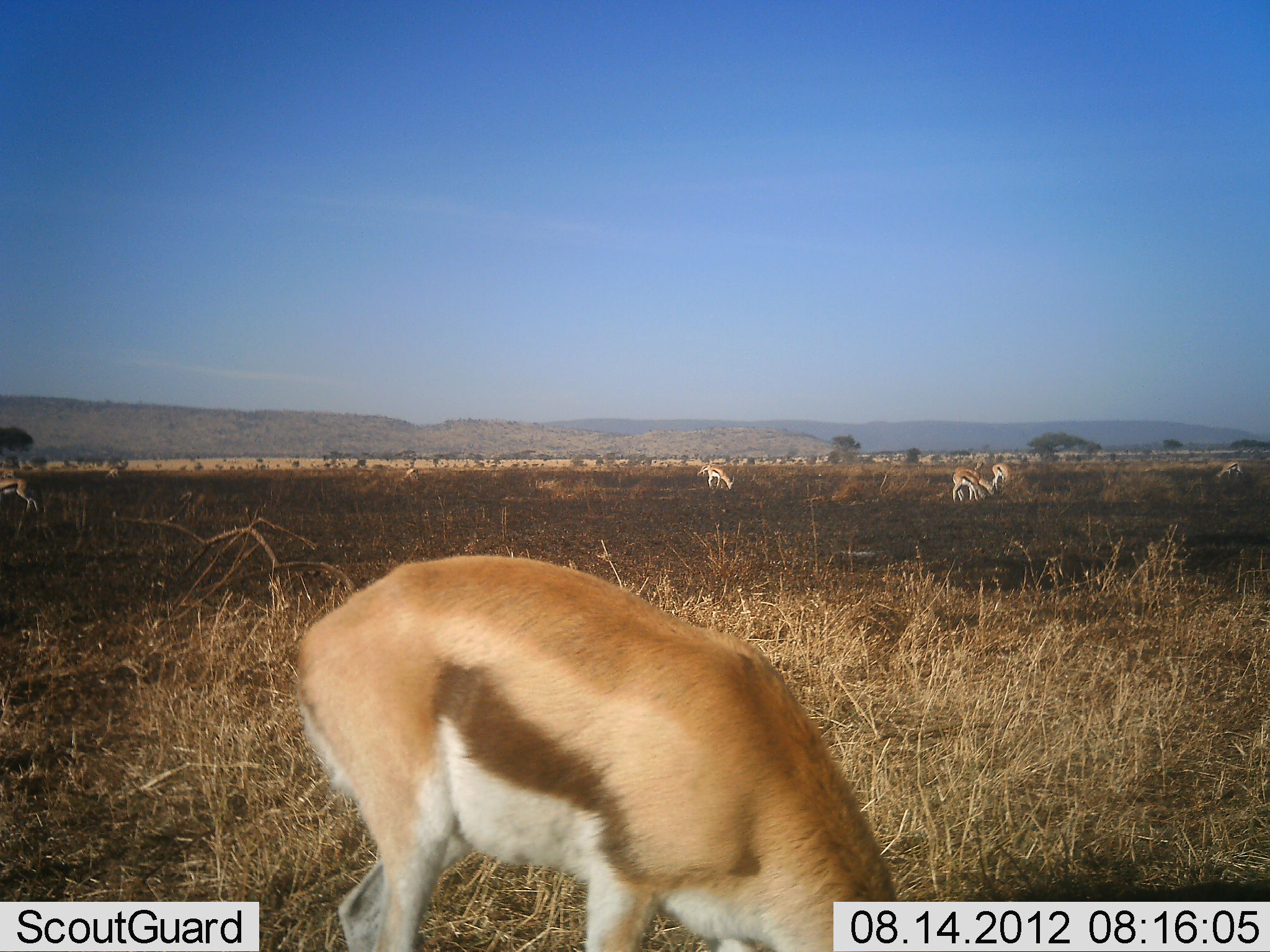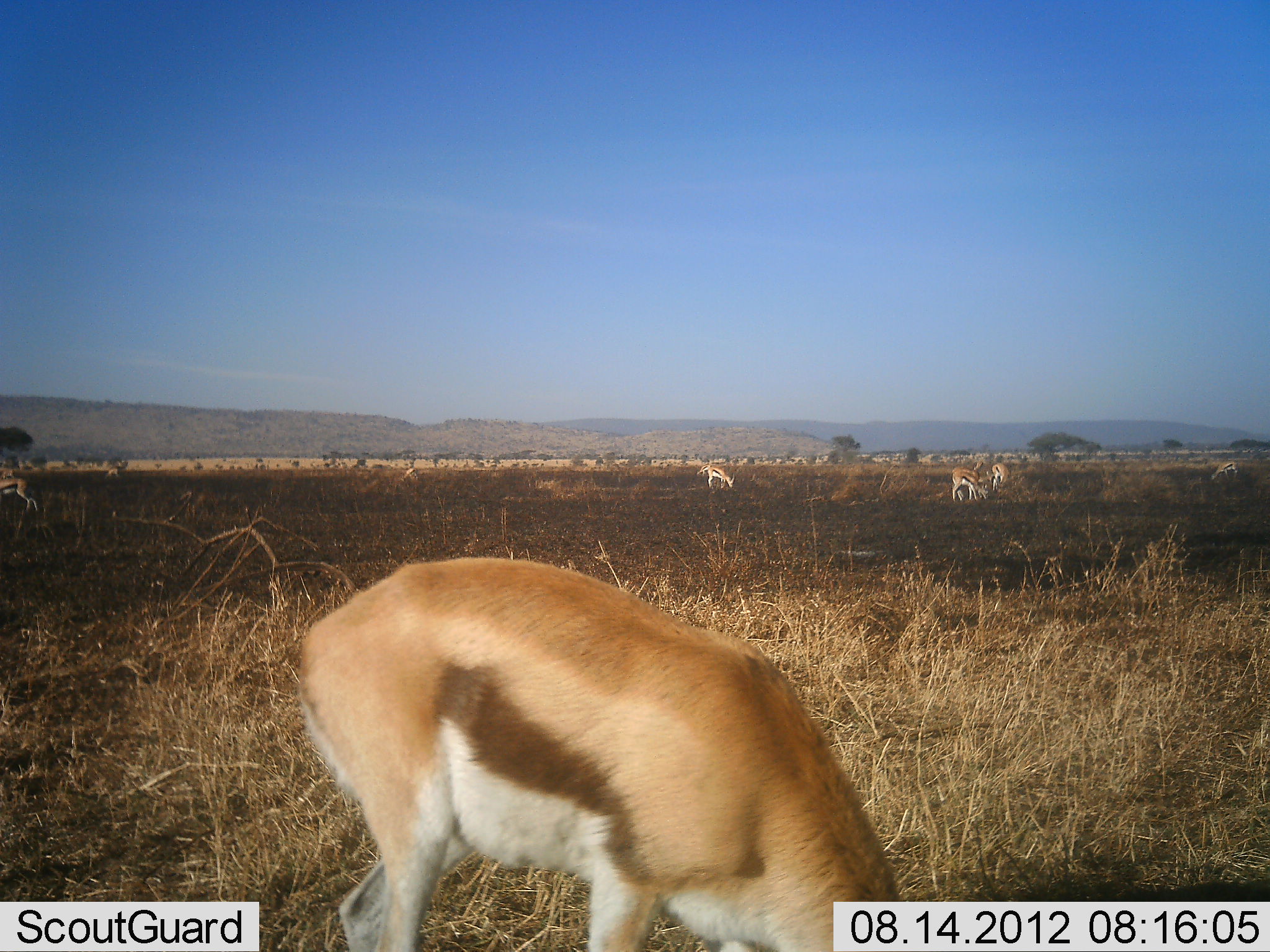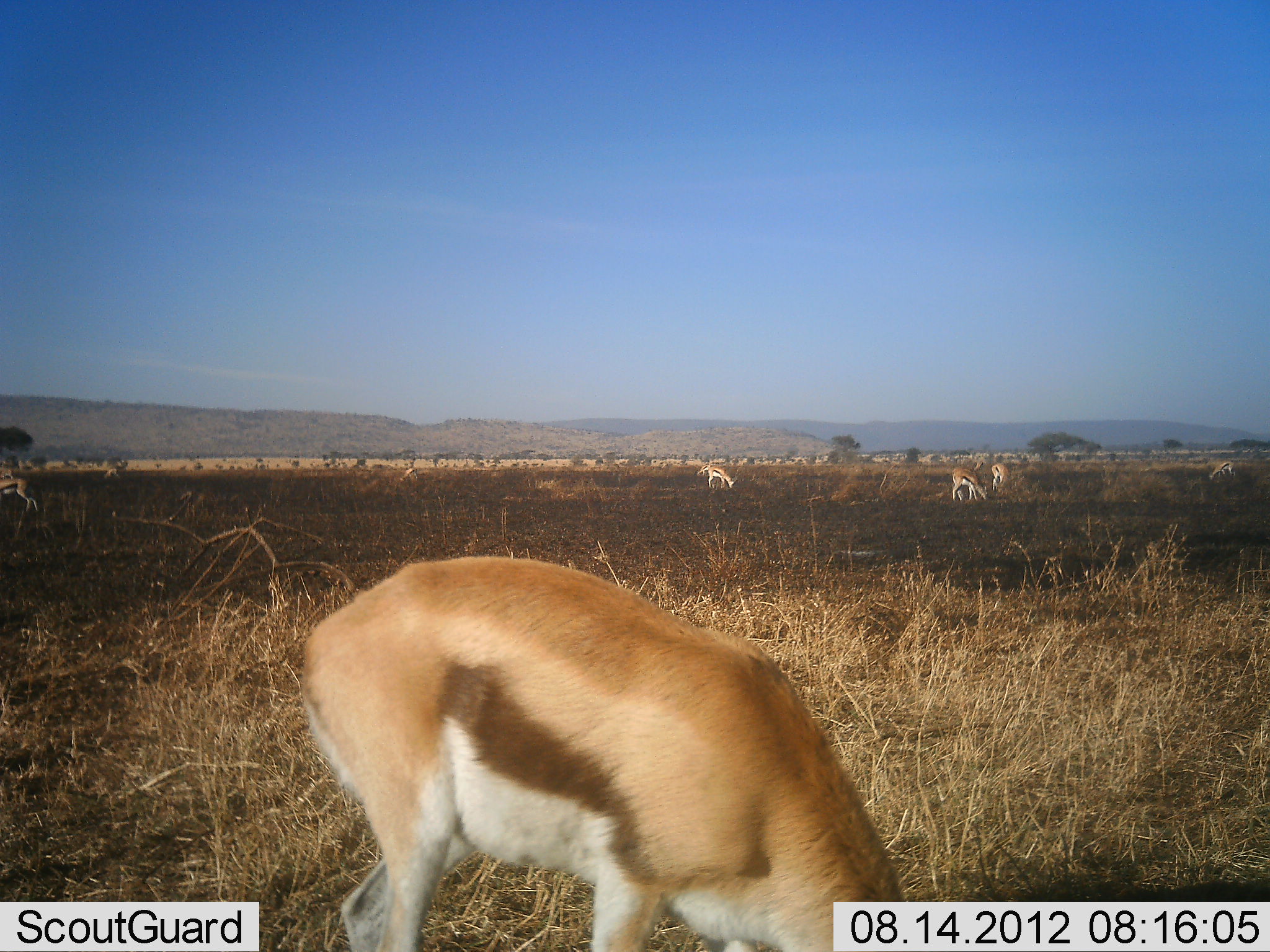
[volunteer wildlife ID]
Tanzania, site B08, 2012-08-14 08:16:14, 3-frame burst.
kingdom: Animalia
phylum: Chordata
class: Mammalia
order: Artiodactyla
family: Bovidae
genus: Eudorcas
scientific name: Eudorcas thomsonii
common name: thomson's gazelle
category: gazellethomsons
Gazellethomsons (thomson's gazelle) (Eudorcas thomsonii), count 6. Behavior (volunteer vote fractions): standing 18%, resting 0%, moving 9%, interacting 0%. Young present (vote fraction): 0%. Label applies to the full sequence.